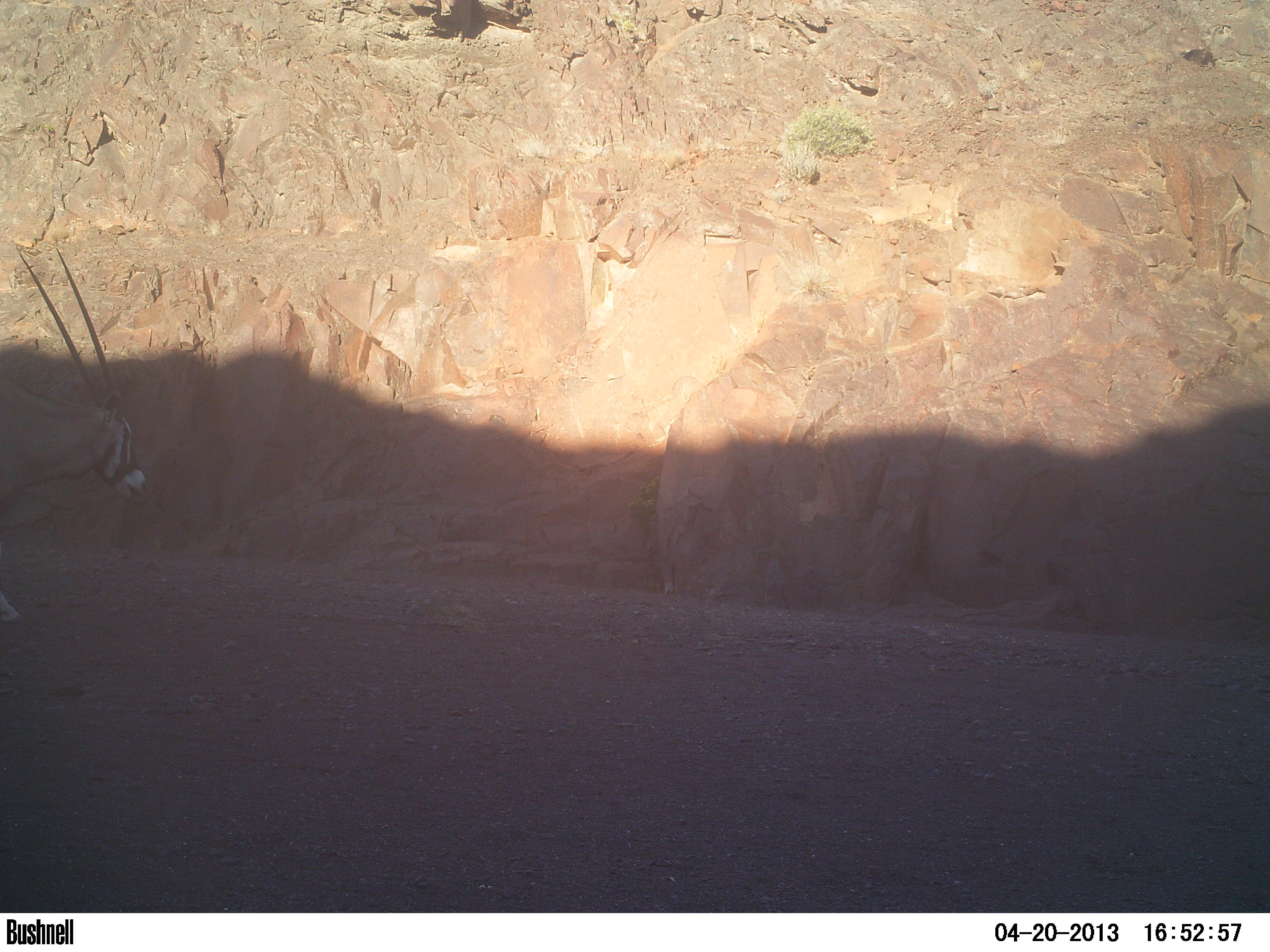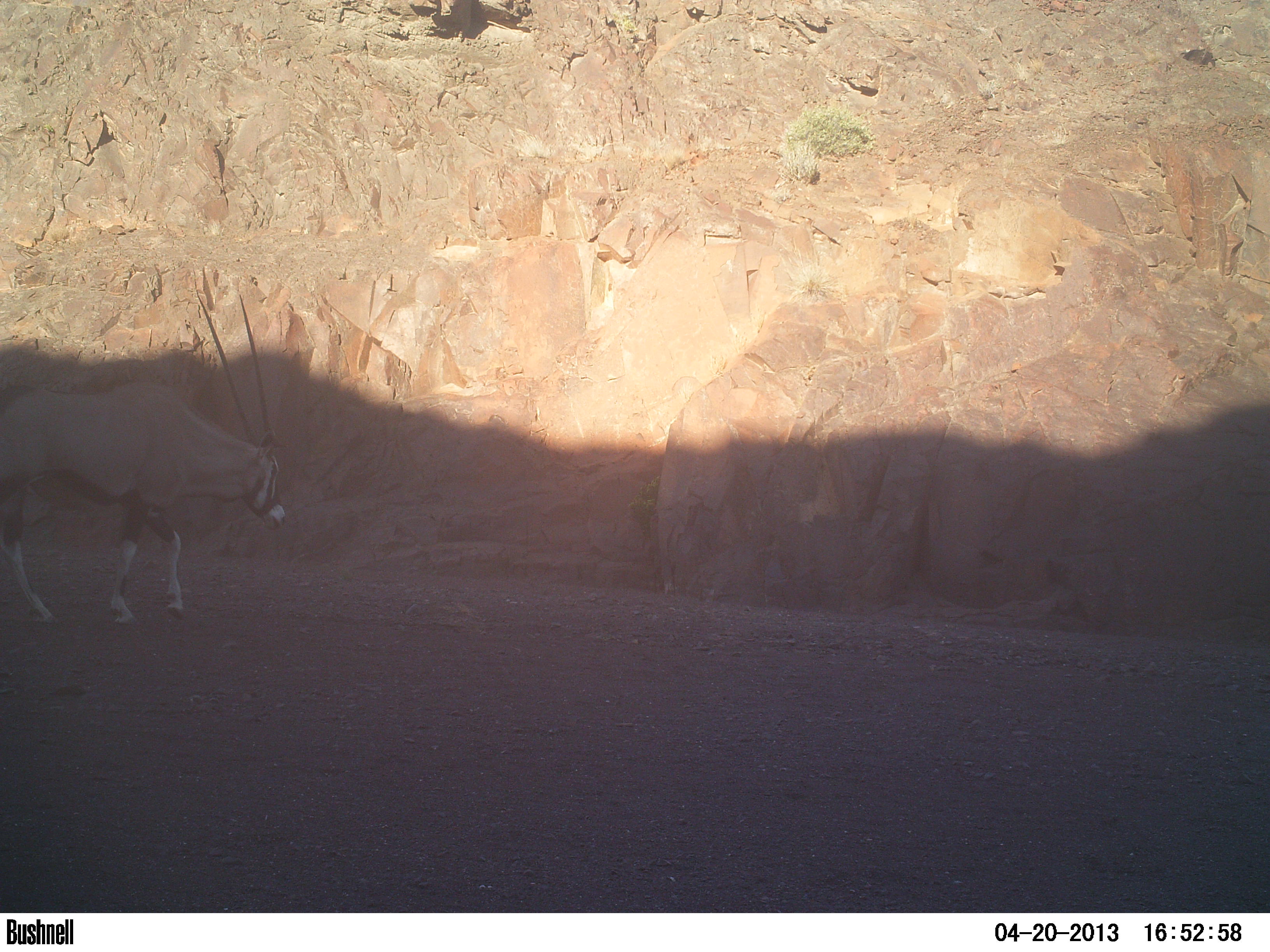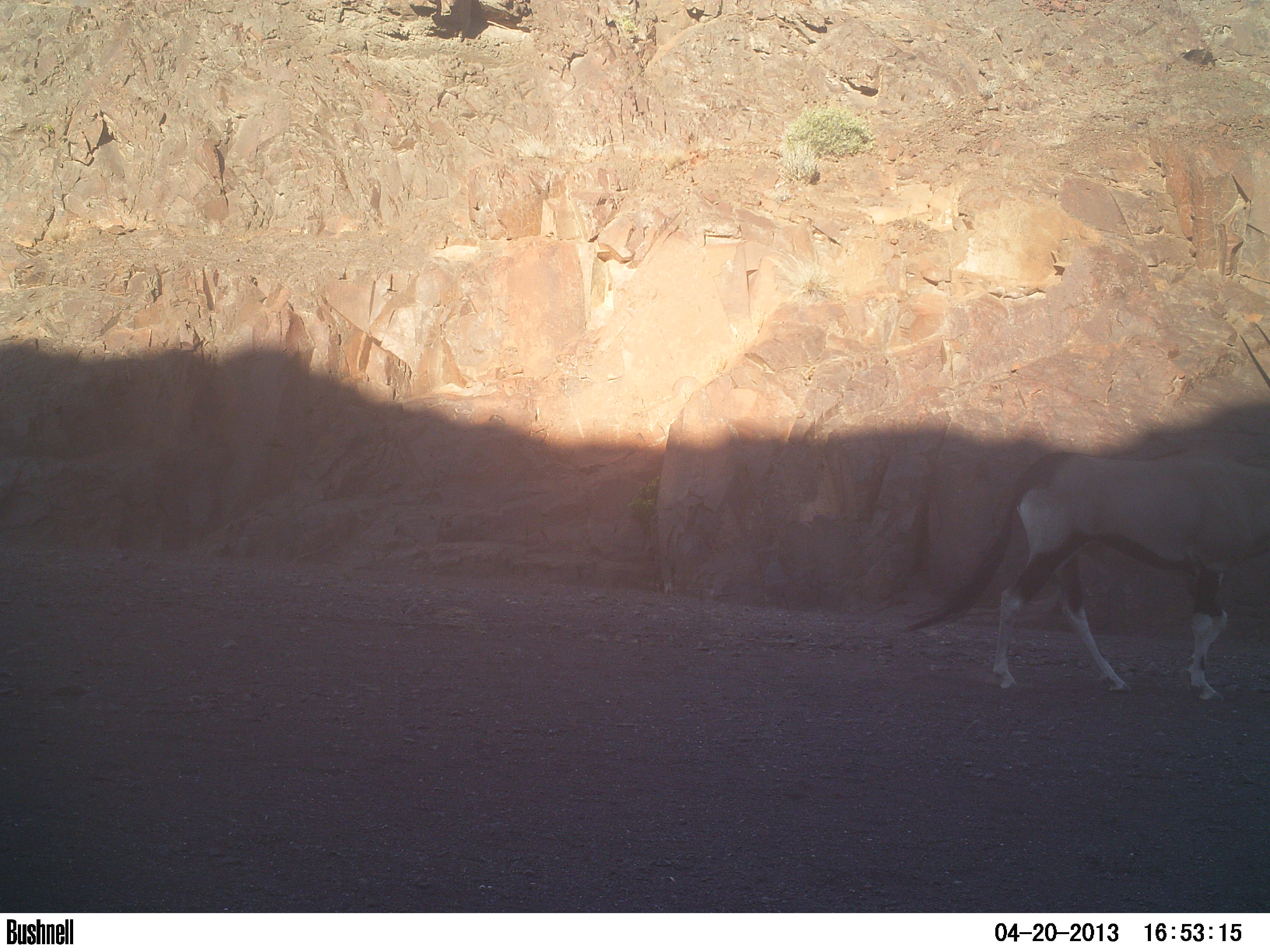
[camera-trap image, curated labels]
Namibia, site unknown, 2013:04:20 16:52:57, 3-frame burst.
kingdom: Animalia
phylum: Chordata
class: Mammalia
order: Artiodactyla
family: Bovidae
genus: Oryx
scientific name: Oryx gazella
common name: gemsbok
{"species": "Oryx gazella (gemsbok)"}